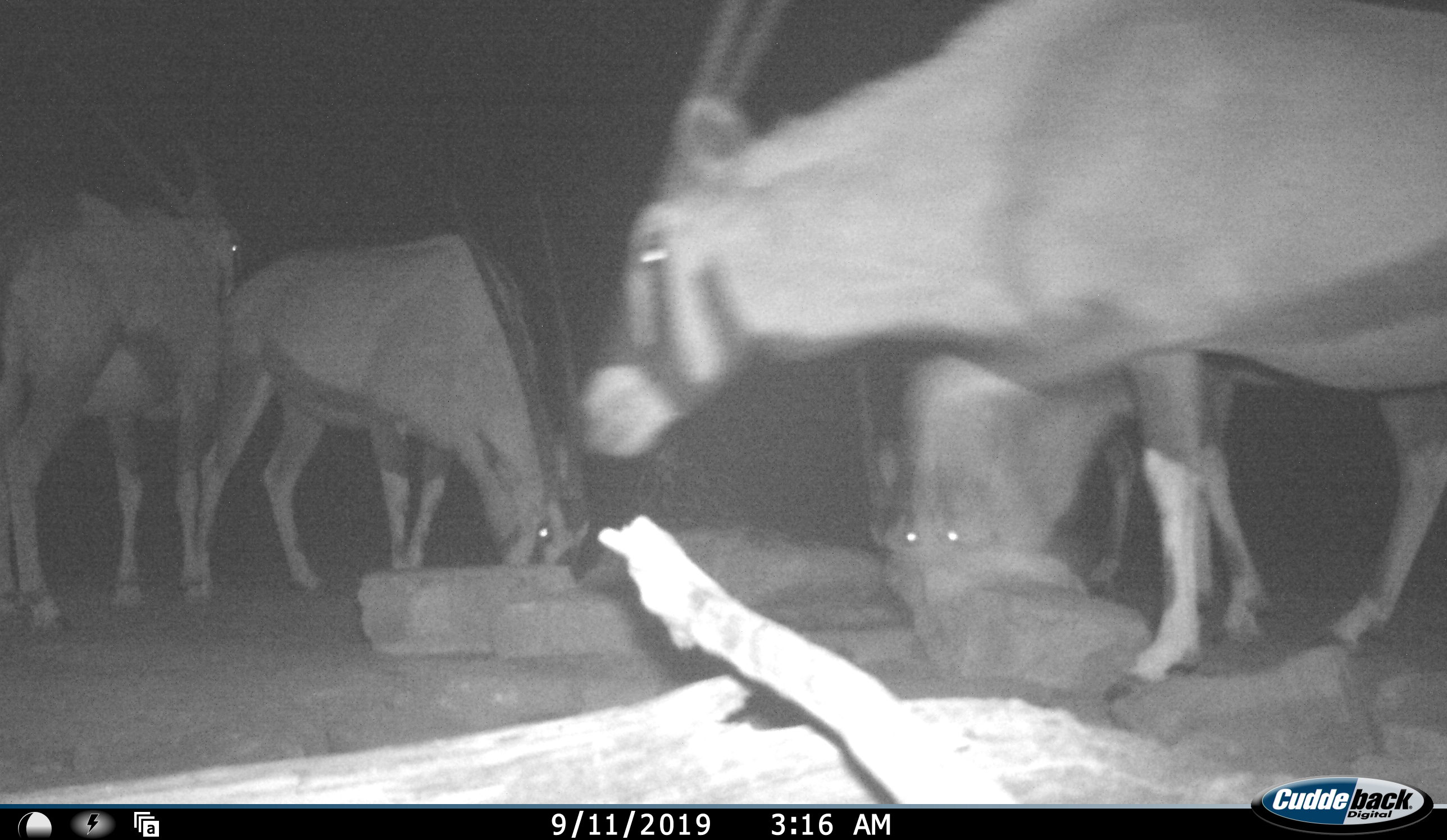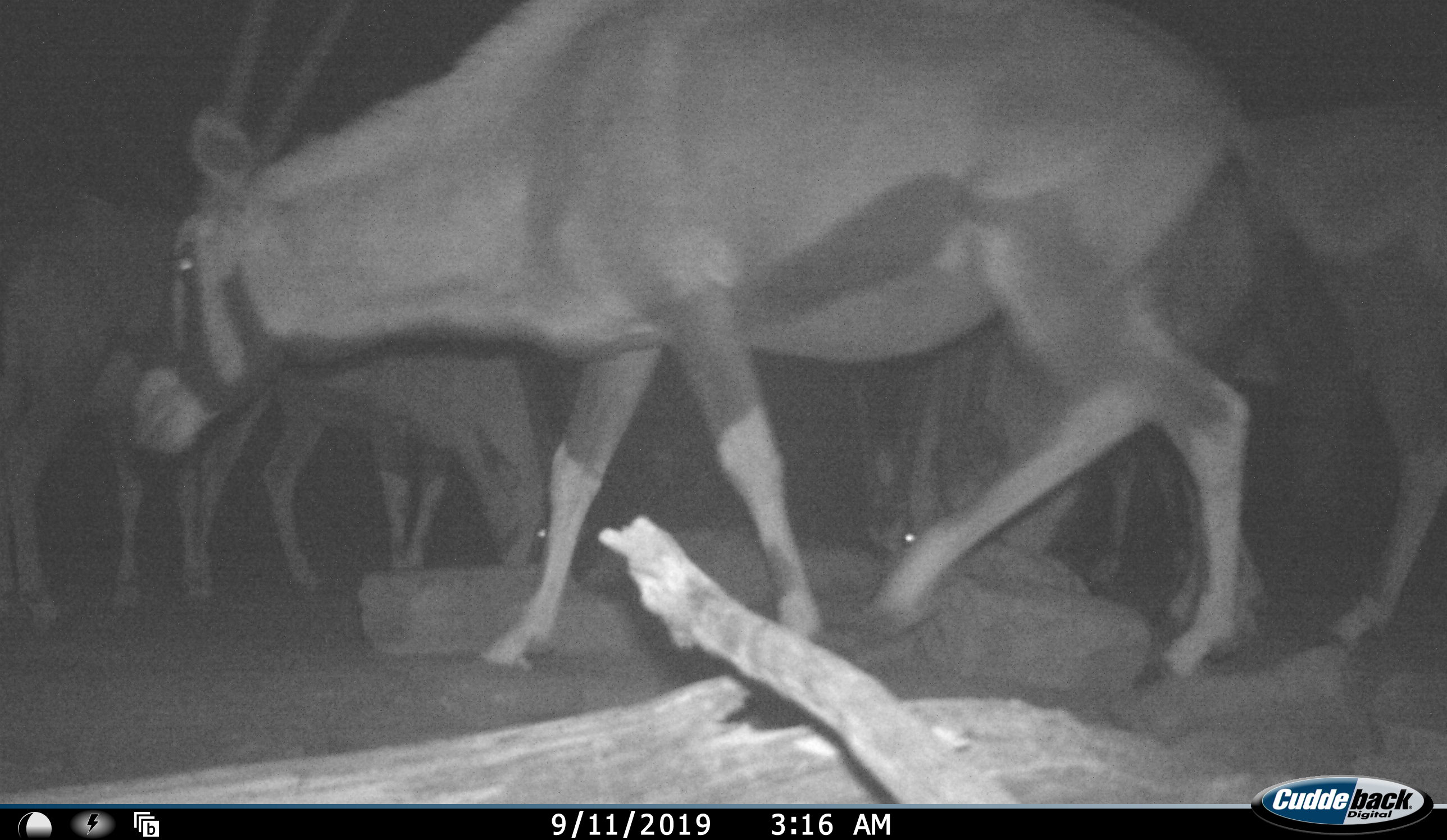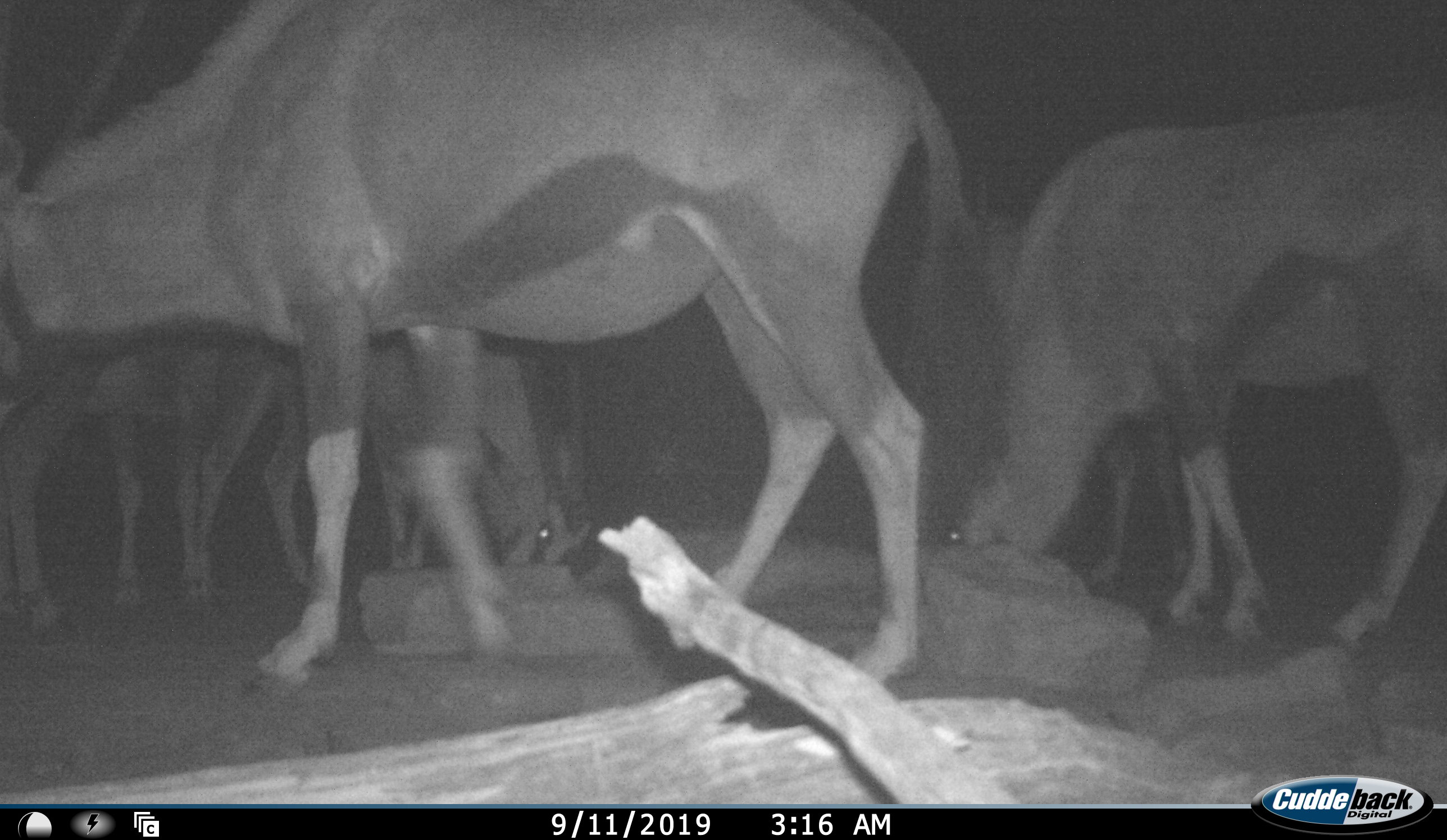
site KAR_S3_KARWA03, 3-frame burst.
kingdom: Animalia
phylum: Chordata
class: Mammalia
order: Artiodactyla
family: Bovidae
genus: Oryx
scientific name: Oryx gazella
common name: gemsbok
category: oryx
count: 5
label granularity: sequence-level